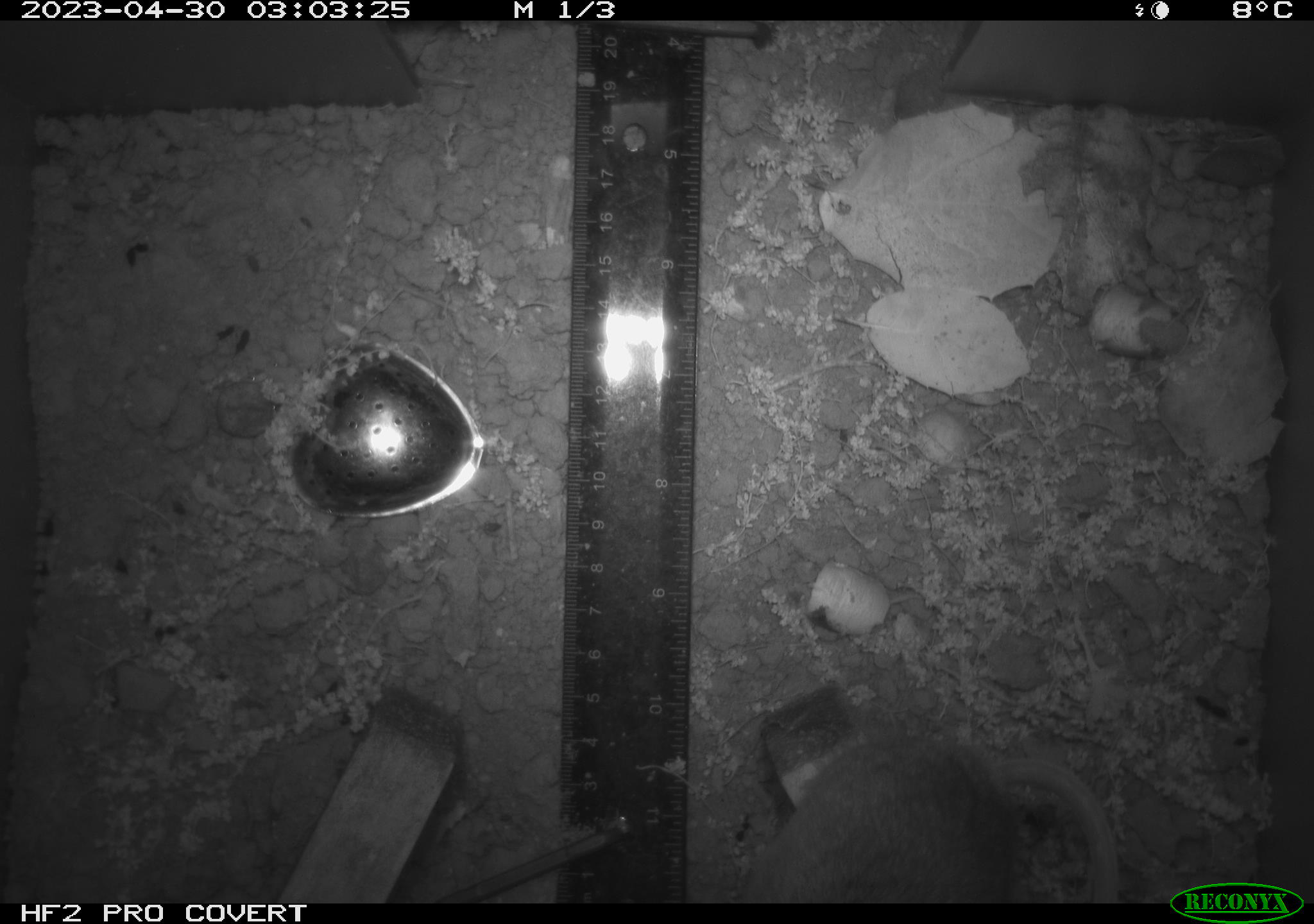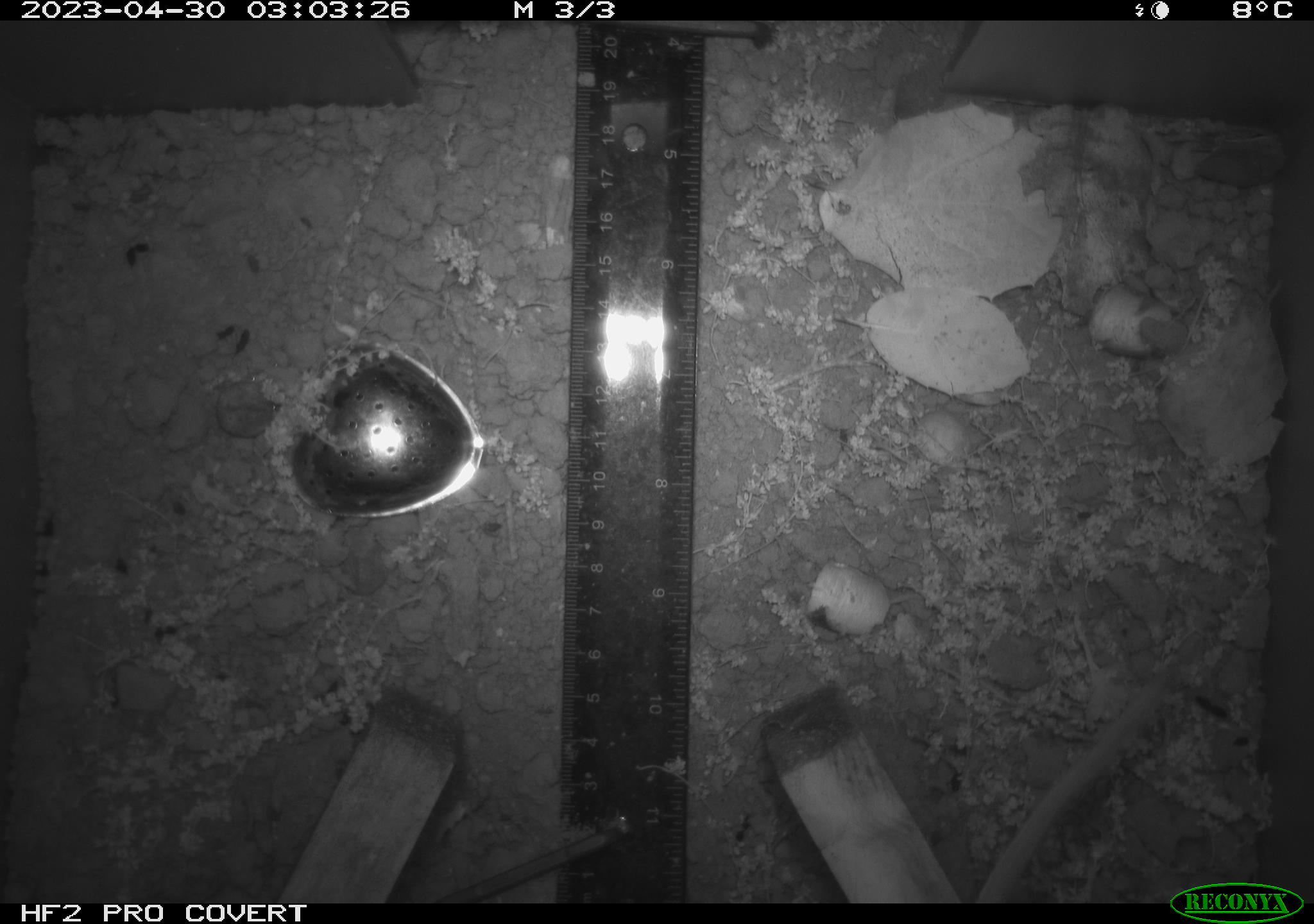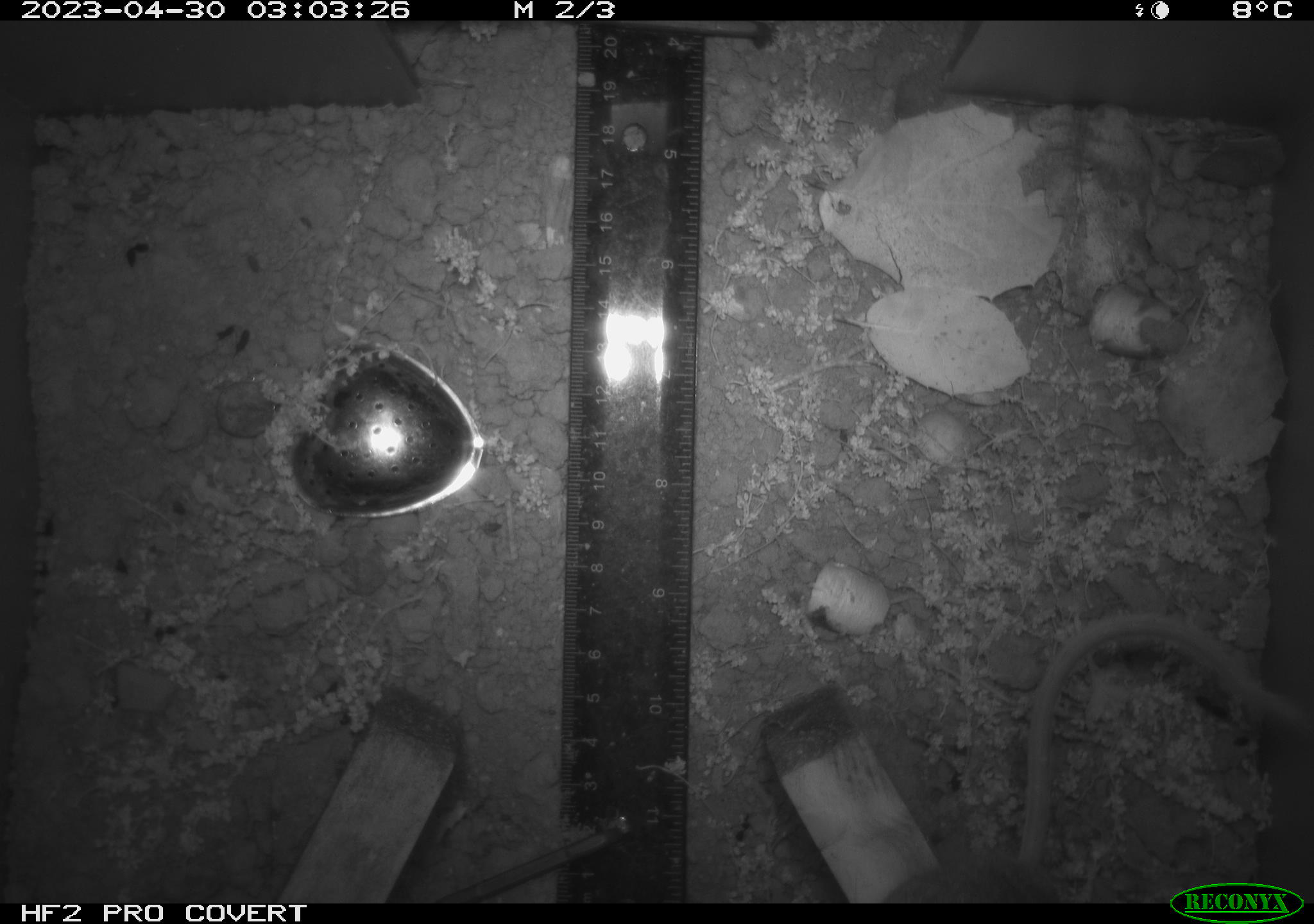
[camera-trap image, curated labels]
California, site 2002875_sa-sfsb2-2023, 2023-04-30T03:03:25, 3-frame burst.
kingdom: Animalia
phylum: Chordata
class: Mammalia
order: Rodentia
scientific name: Rodentia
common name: mouse species